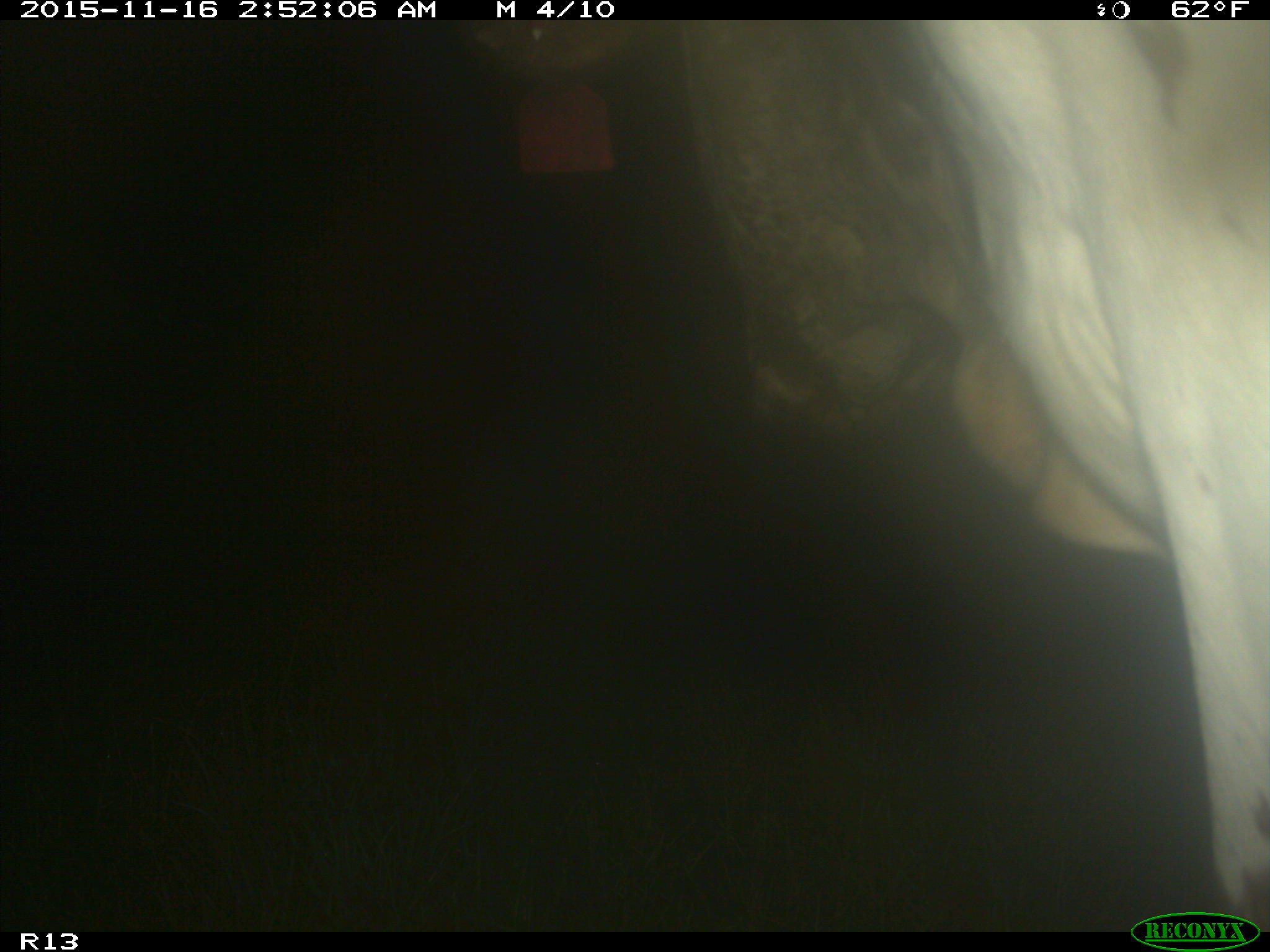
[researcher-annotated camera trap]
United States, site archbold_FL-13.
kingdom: Animalia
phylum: Chordata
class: Mammalia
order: Artiodactyla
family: Bovidae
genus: Bos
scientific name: Bos taurus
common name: domestic cow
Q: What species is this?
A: Bos taurus (domestic cow).